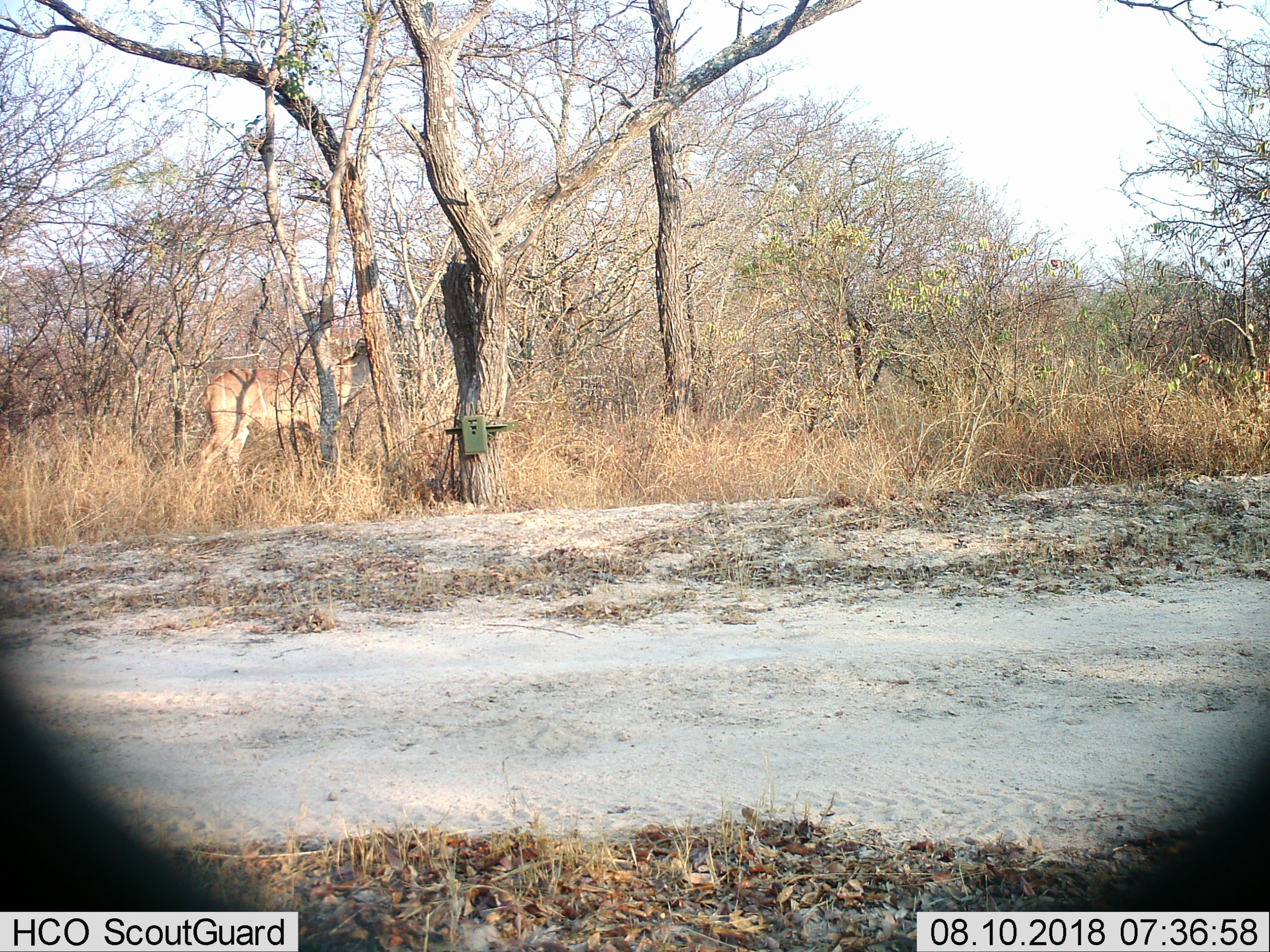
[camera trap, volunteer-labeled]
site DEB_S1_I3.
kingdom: Animalia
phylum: Chordata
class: Mammalia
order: Artiodactyla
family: Bovidae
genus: Tragelaphus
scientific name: Tragelaphus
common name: kudu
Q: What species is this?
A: Kudu (Tragelaphus).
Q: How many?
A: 1.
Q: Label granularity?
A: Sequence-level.